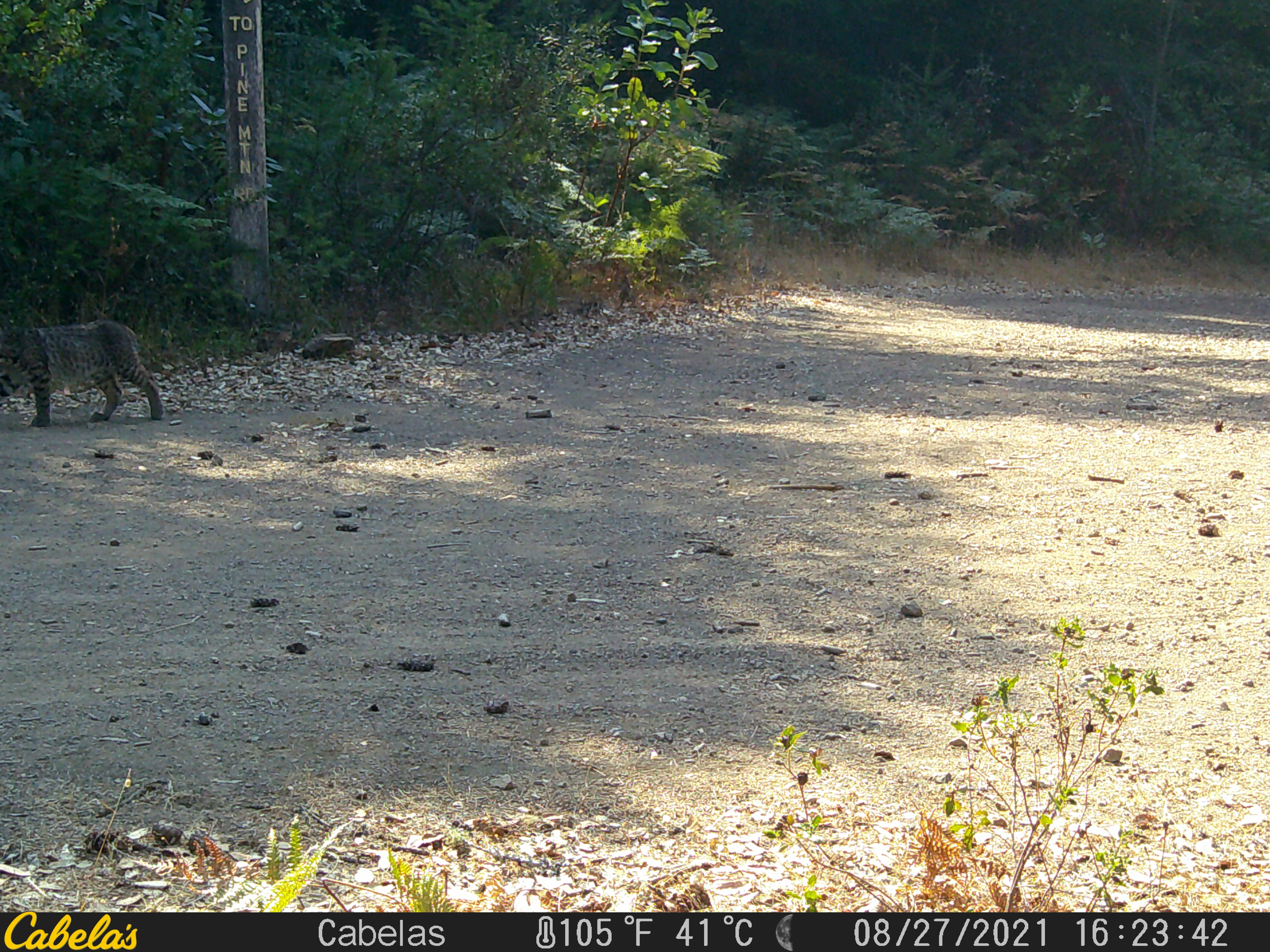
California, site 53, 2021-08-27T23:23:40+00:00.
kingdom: Animalia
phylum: Chordata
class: Mammalia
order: Carnivora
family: Felidae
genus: Lynx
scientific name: Lynx rufus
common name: bobcat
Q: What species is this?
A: Bobcat (Lynx rufus).